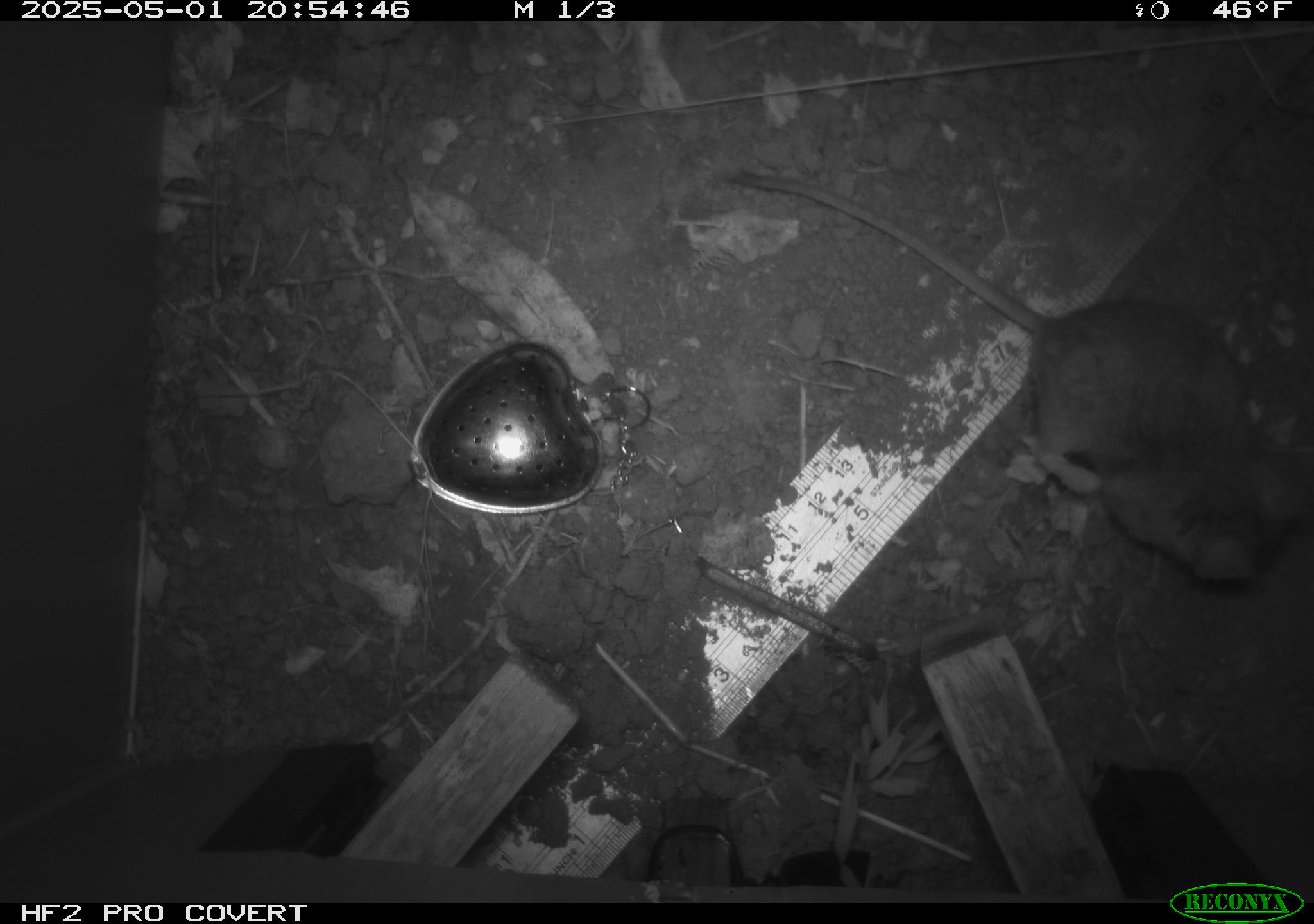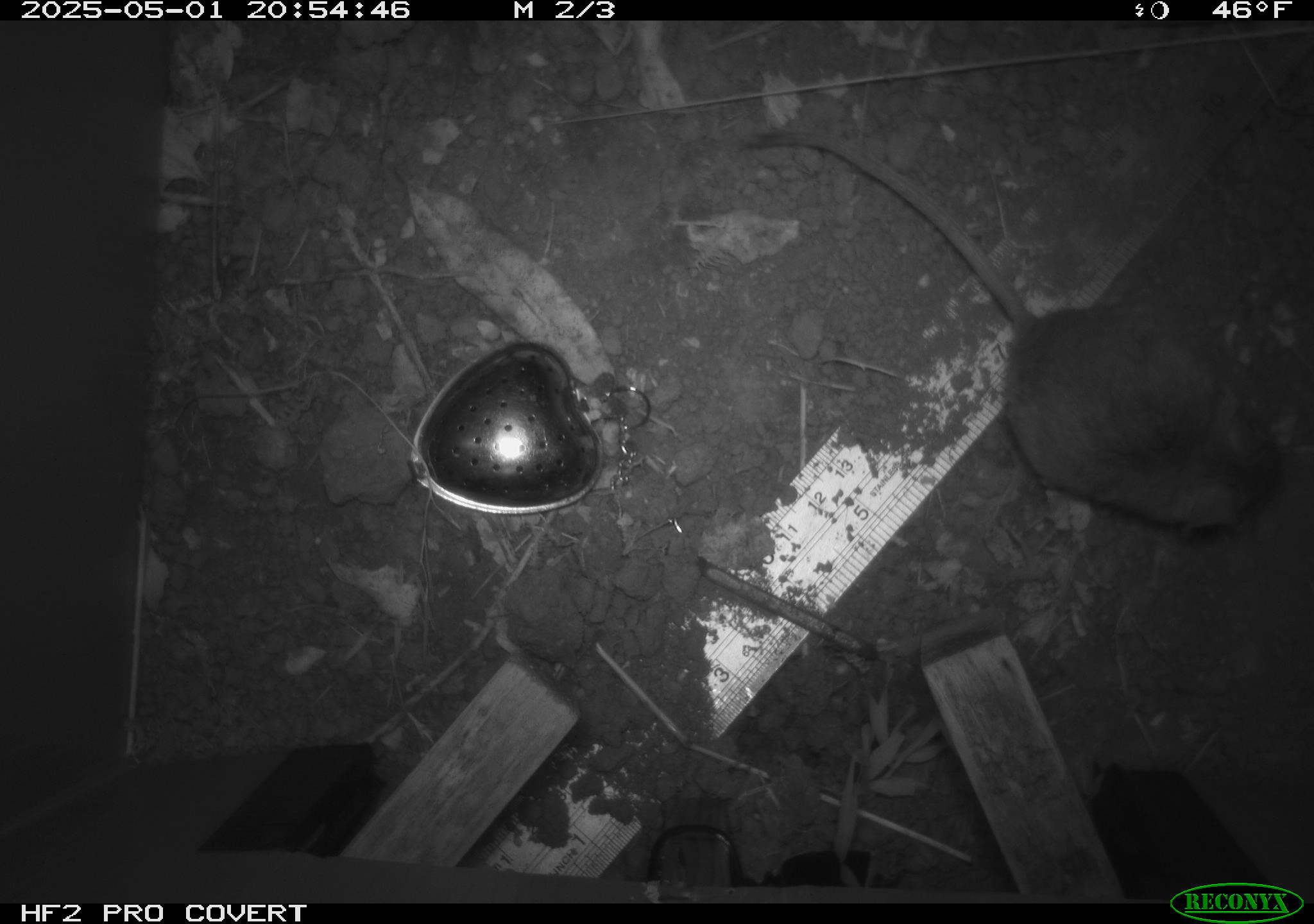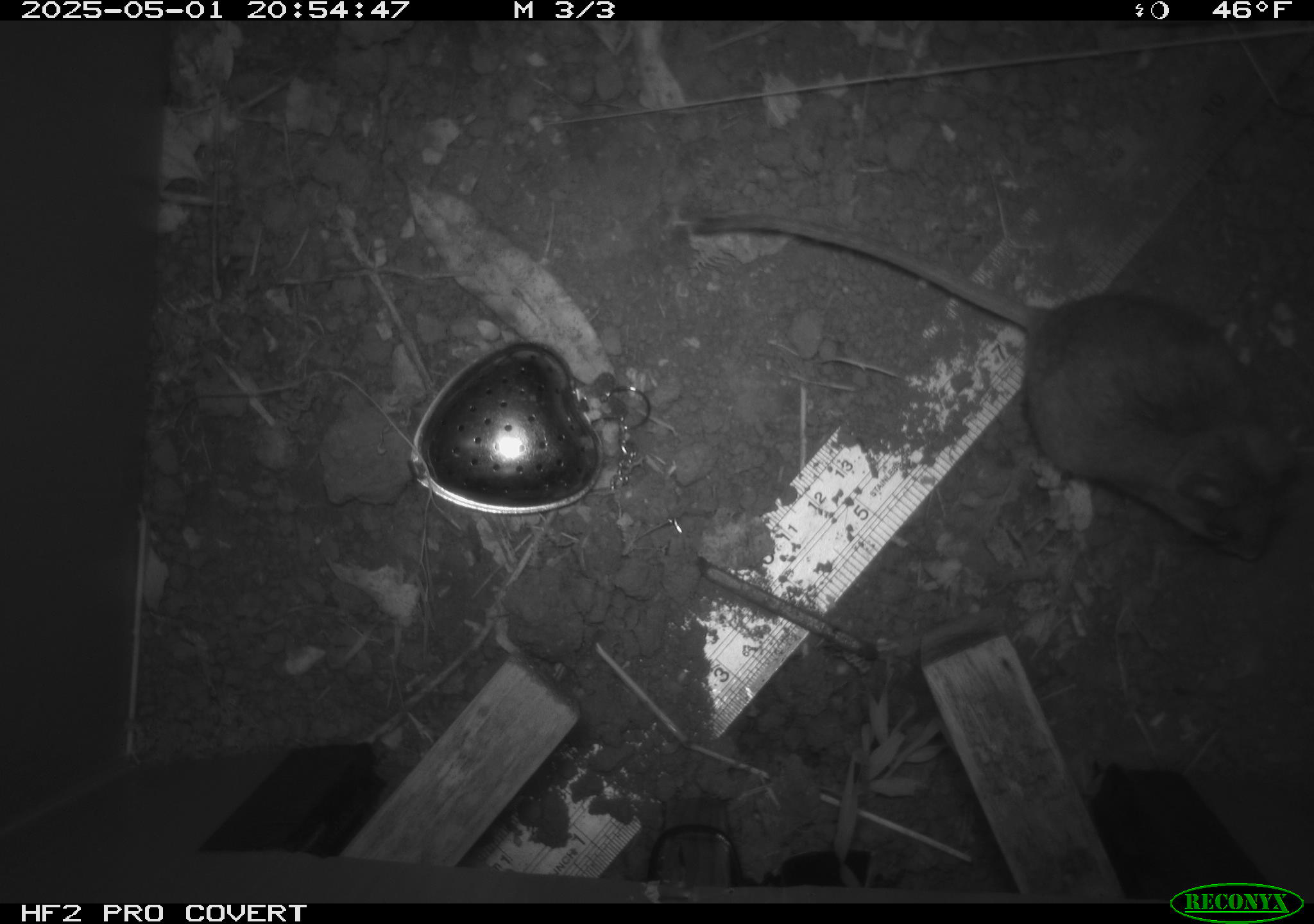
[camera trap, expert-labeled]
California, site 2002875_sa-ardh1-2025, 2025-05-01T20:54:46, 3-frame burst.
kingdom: Animalia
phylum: Chordata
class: Mammalia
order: Rodentia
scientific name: Rodentia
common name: mouse species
Mouse species (Rodentia).